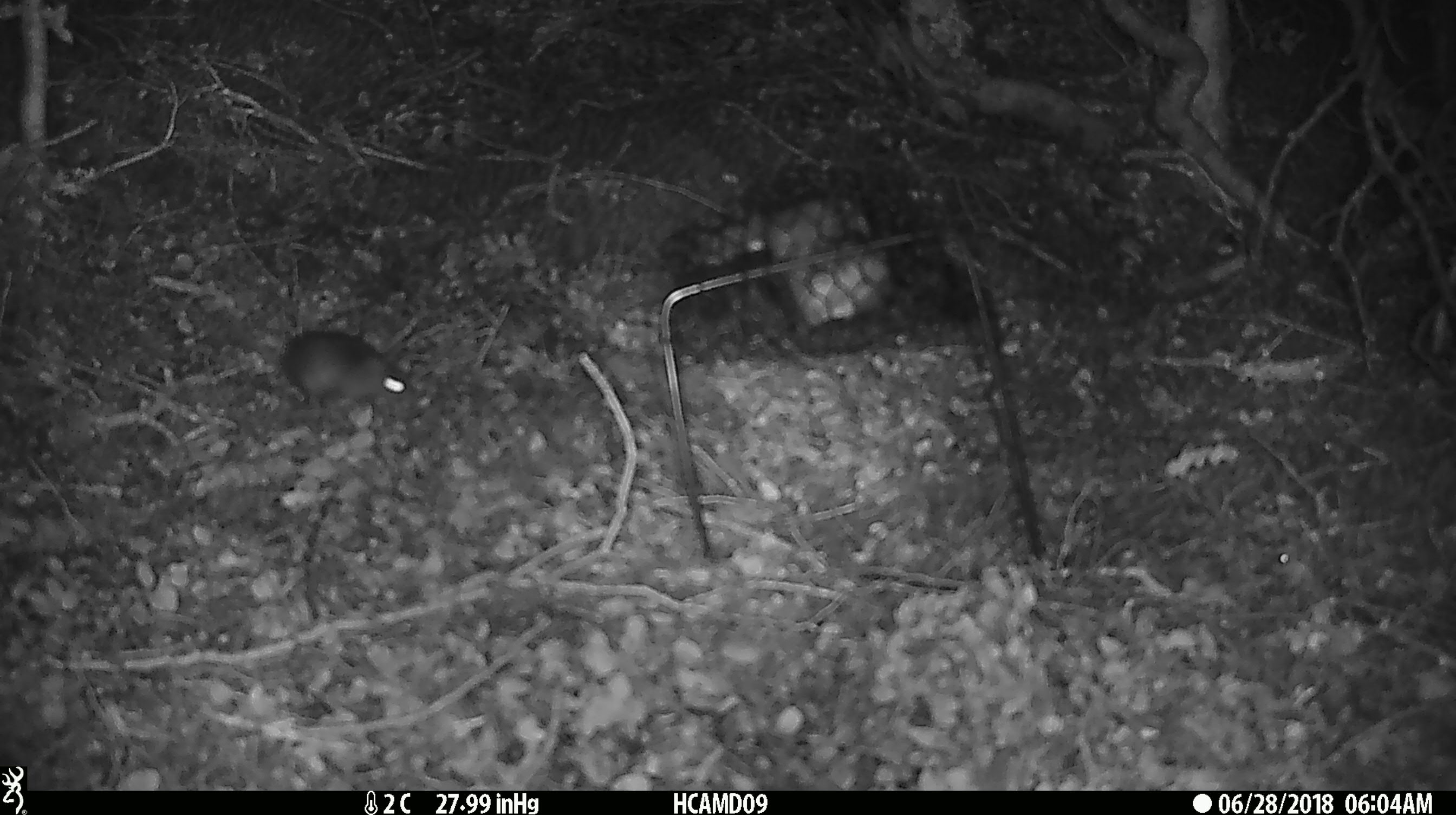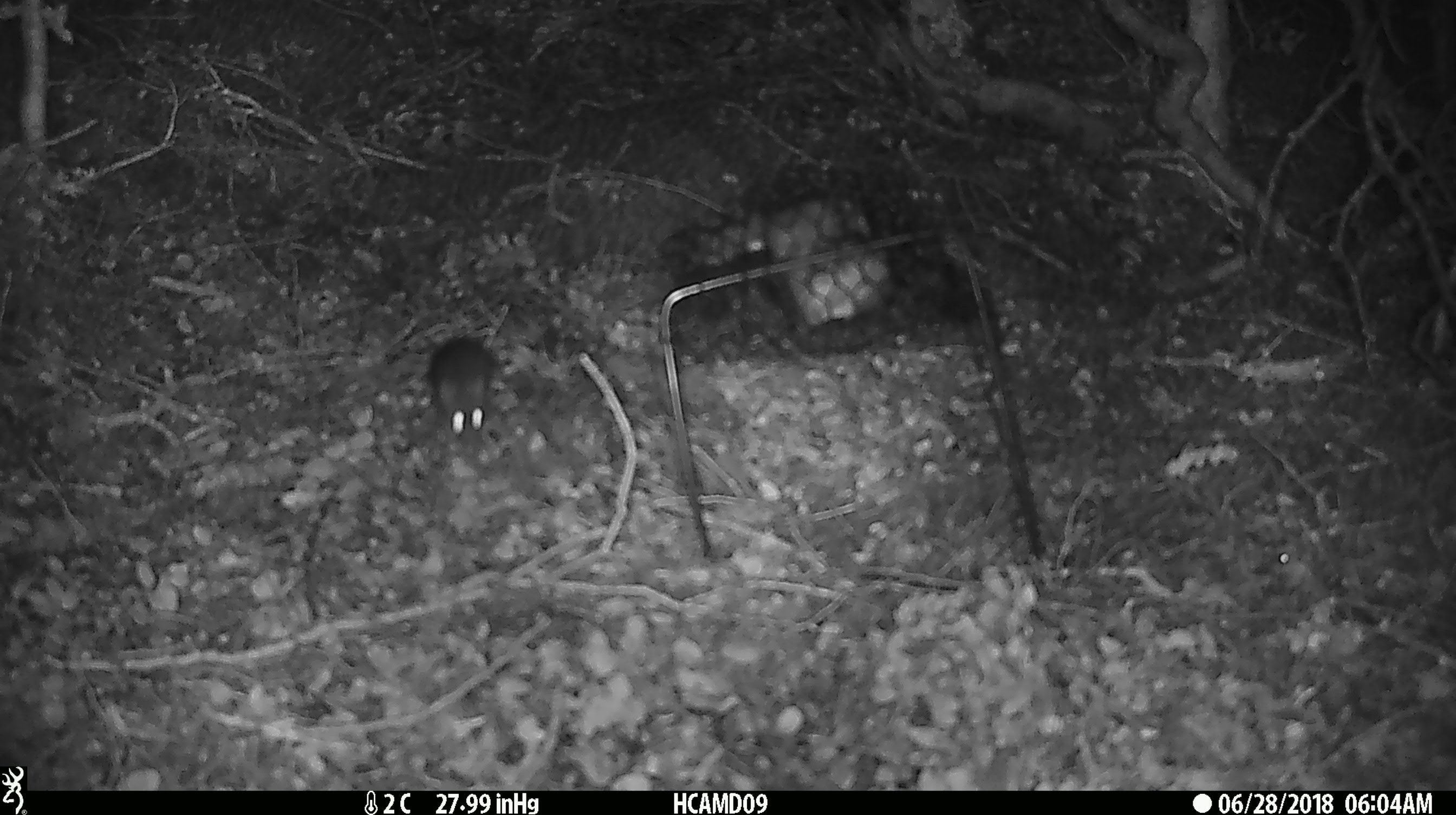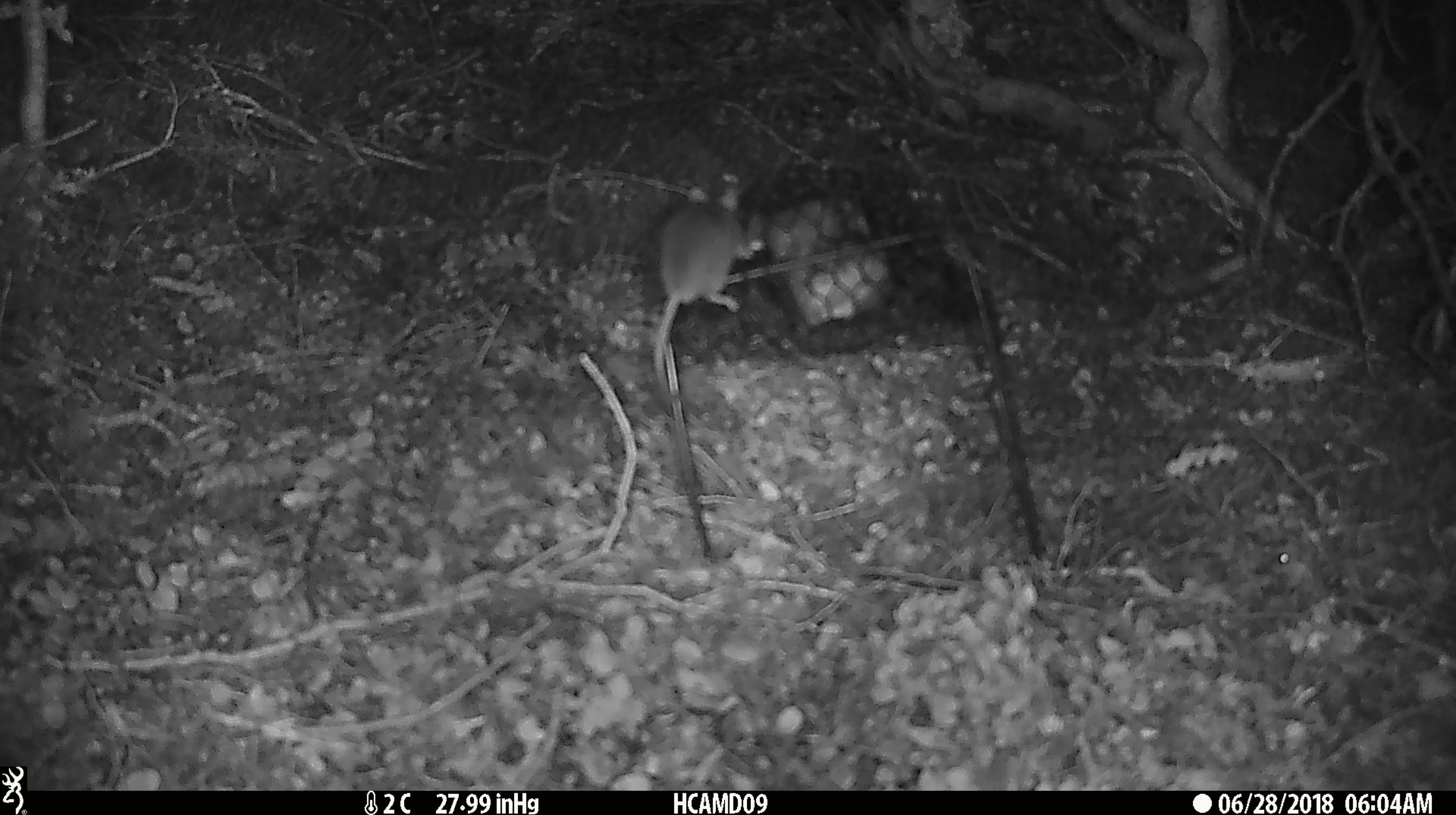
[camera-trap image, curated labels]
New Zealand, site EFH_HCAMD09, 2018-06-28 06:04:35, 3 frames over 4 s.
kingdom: Animalia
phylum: Chordata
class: Mammalia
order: Rodentia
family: Muridae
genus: Mus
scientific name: Mus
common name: mouse